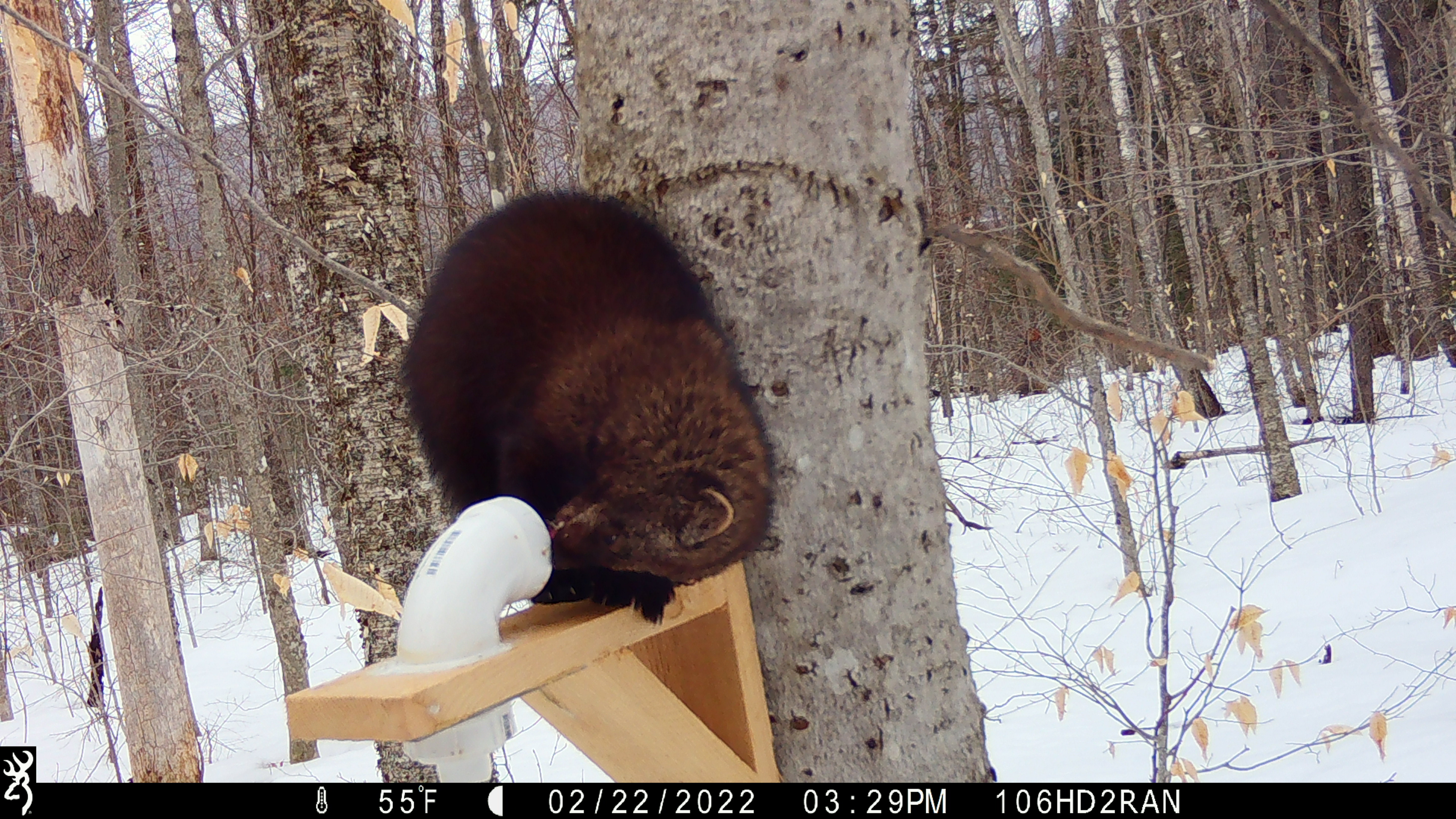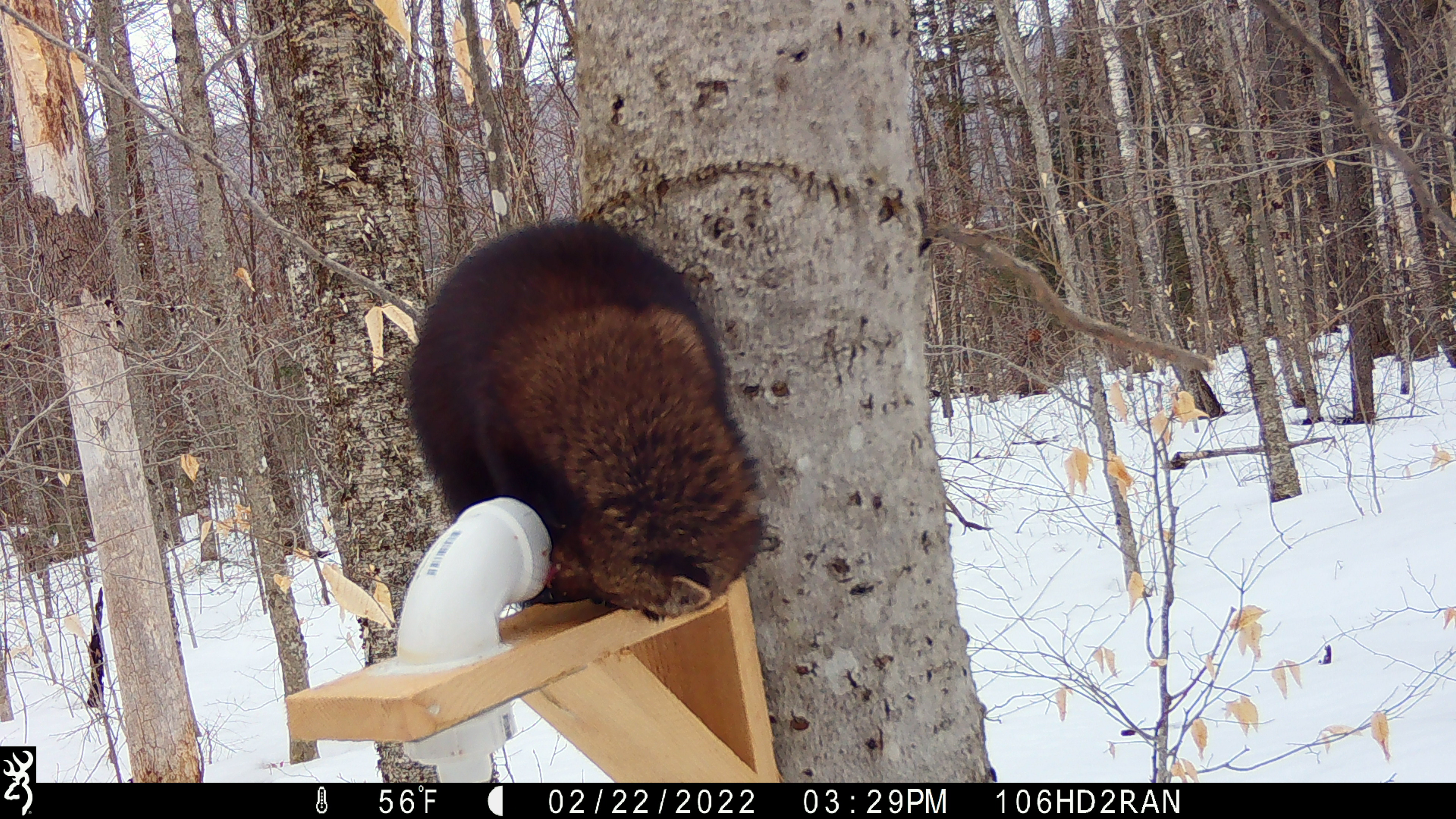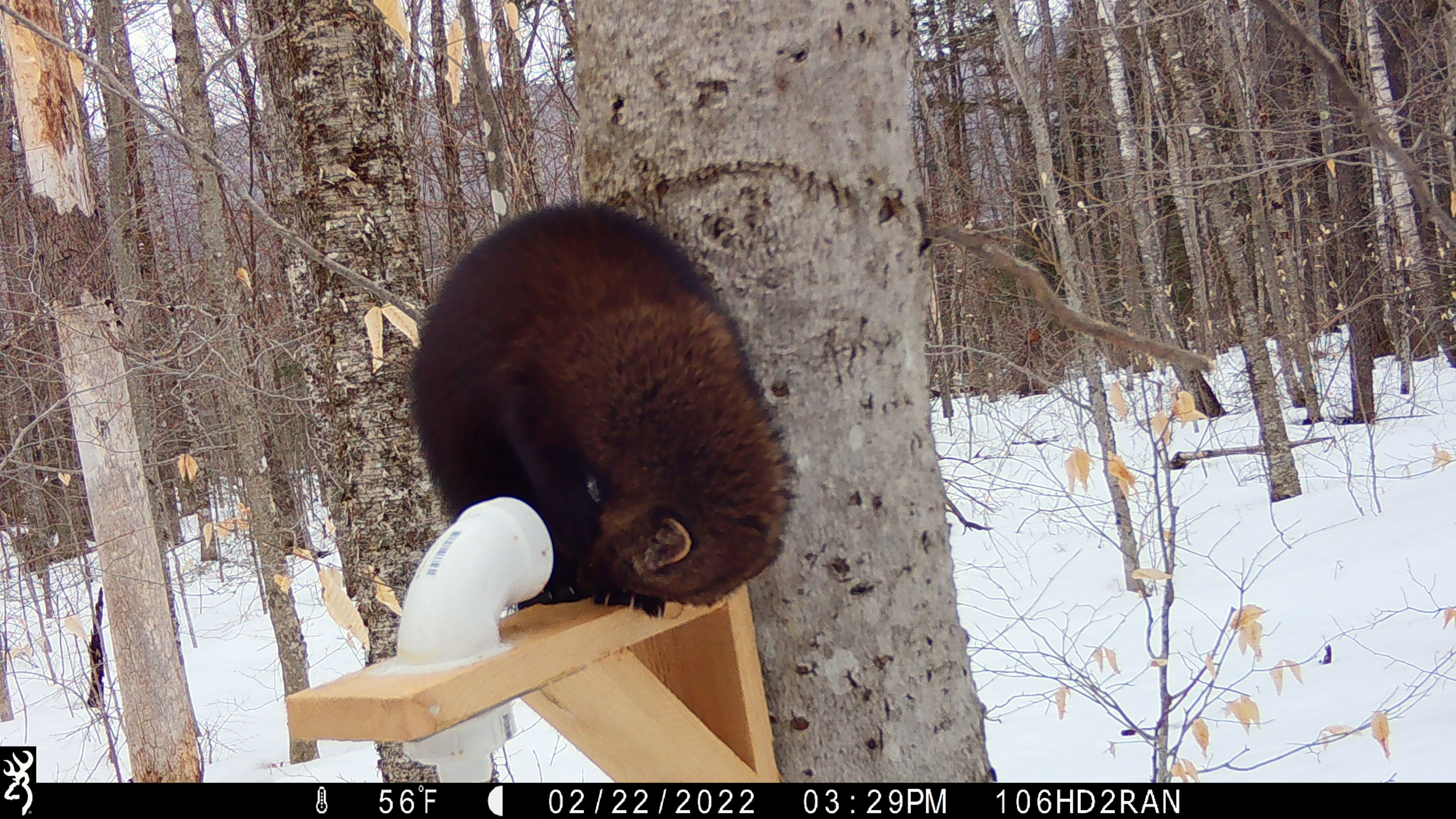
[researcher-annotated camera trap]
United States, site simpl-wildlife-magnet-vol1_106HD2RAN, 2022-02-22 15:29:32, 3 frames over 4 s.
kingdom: Animalia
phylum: Chordata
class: Mammalia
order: Carnivora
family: Mustelidae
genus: Pekania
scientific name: Pekania pennanti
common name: fisher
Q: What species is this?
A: Fisher (Pekania pennanti).